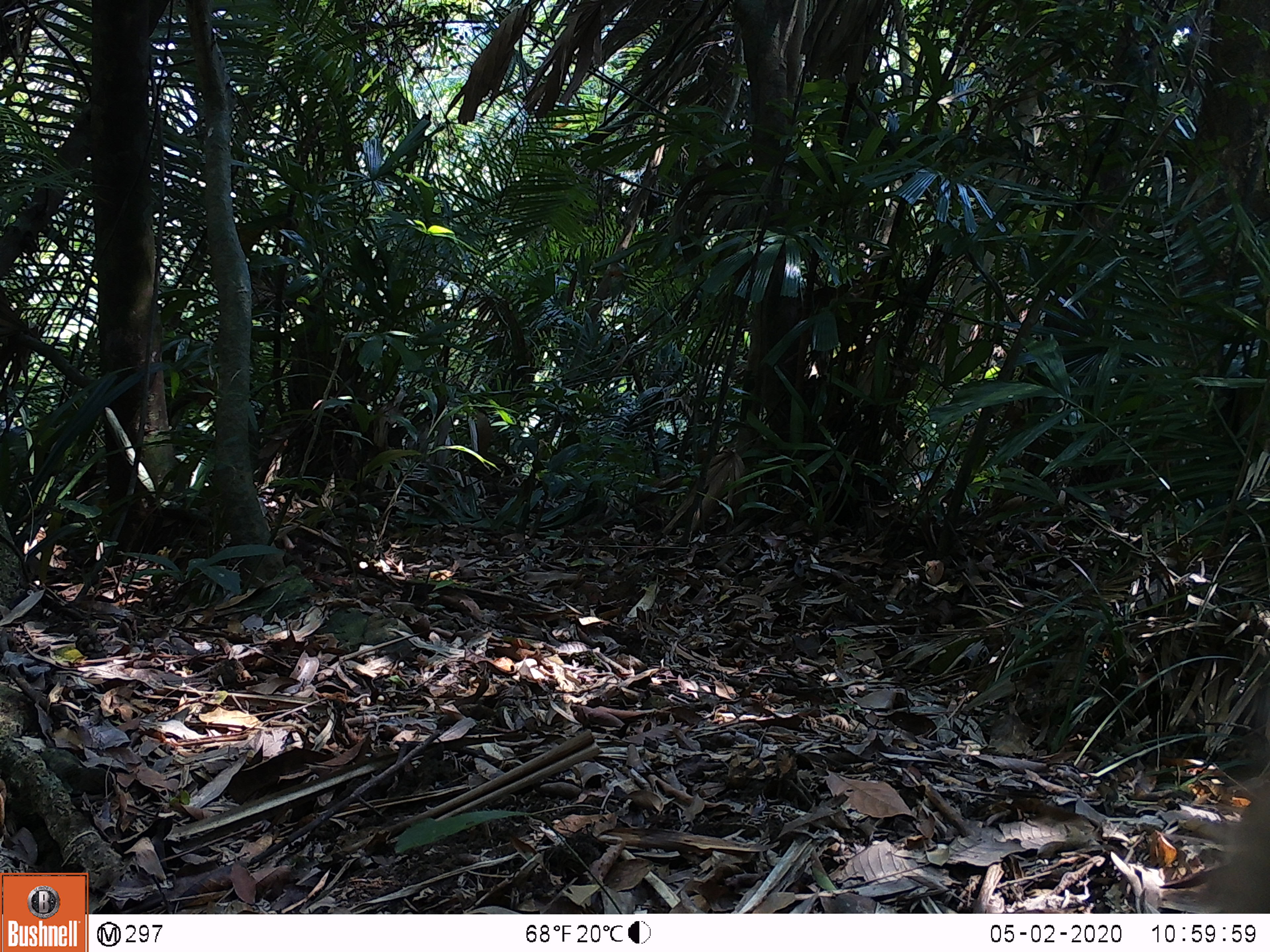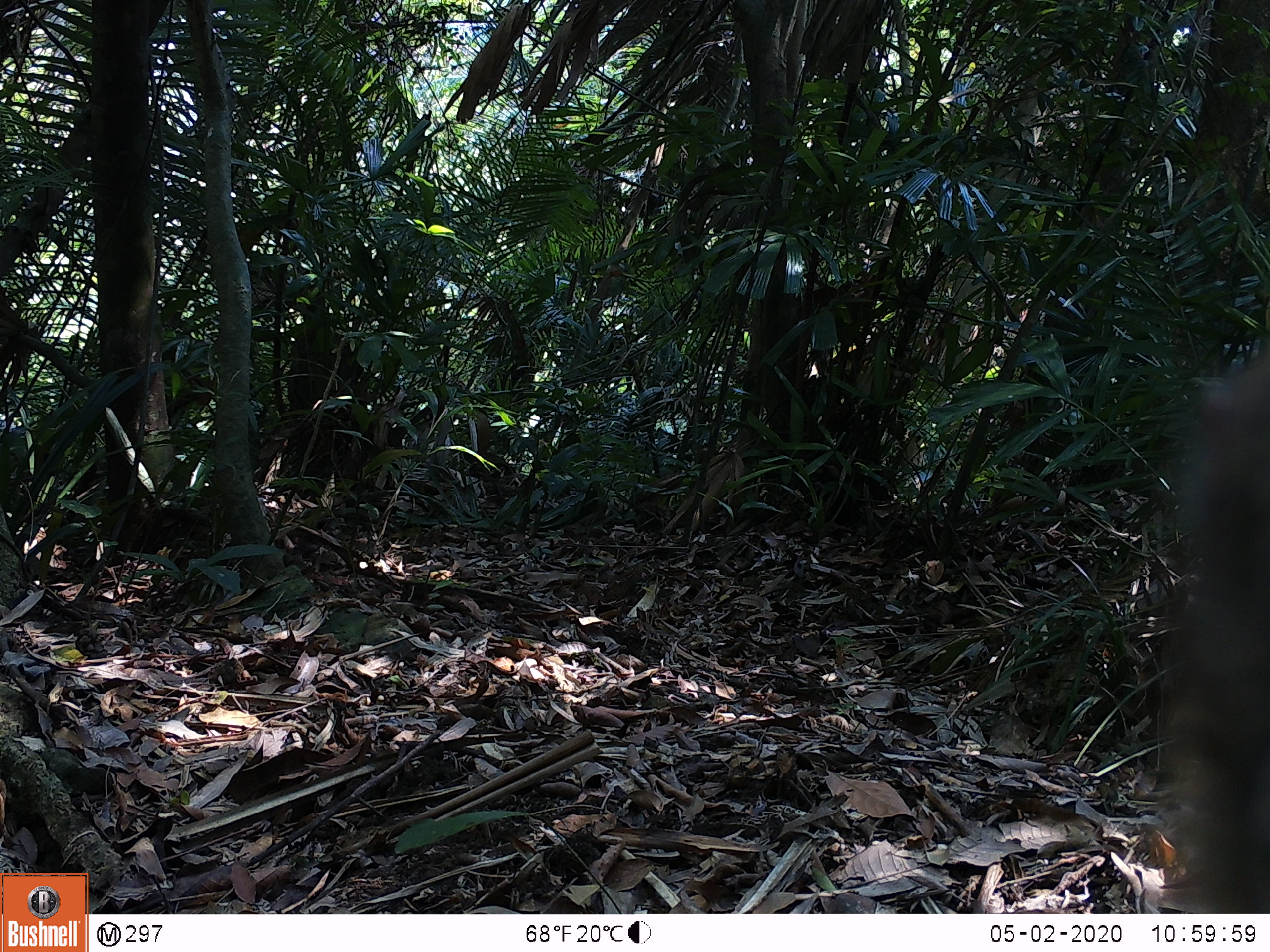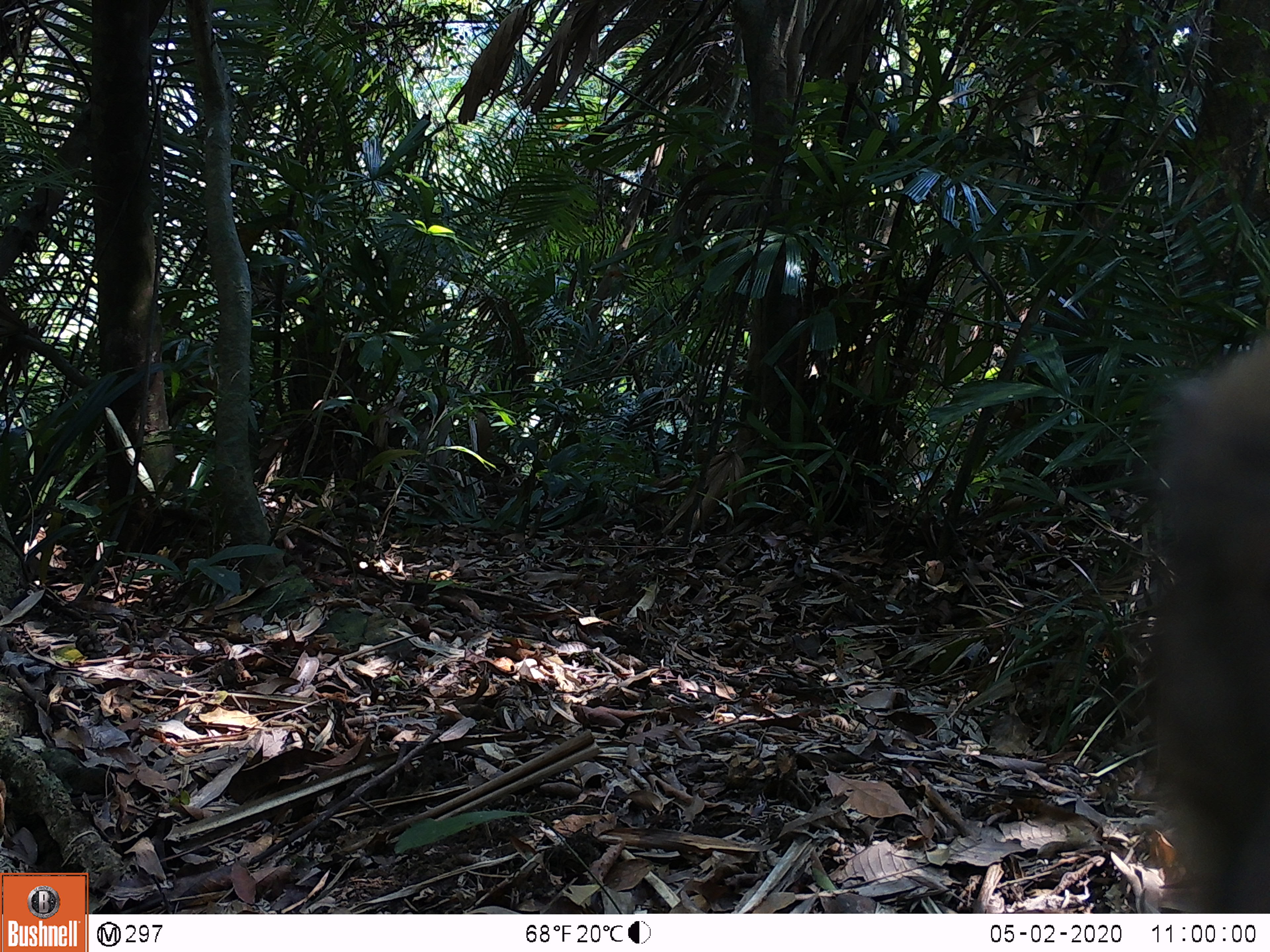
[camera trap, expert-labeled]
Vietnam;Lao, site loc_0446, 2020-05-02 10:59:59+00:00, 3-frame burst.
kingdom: Animalia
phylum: Chordata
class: Mammalia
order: Primates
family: Cercopithecidae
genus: Macaca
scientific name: Macaca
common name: macaques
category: assam or rhesus macaque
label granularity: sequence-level